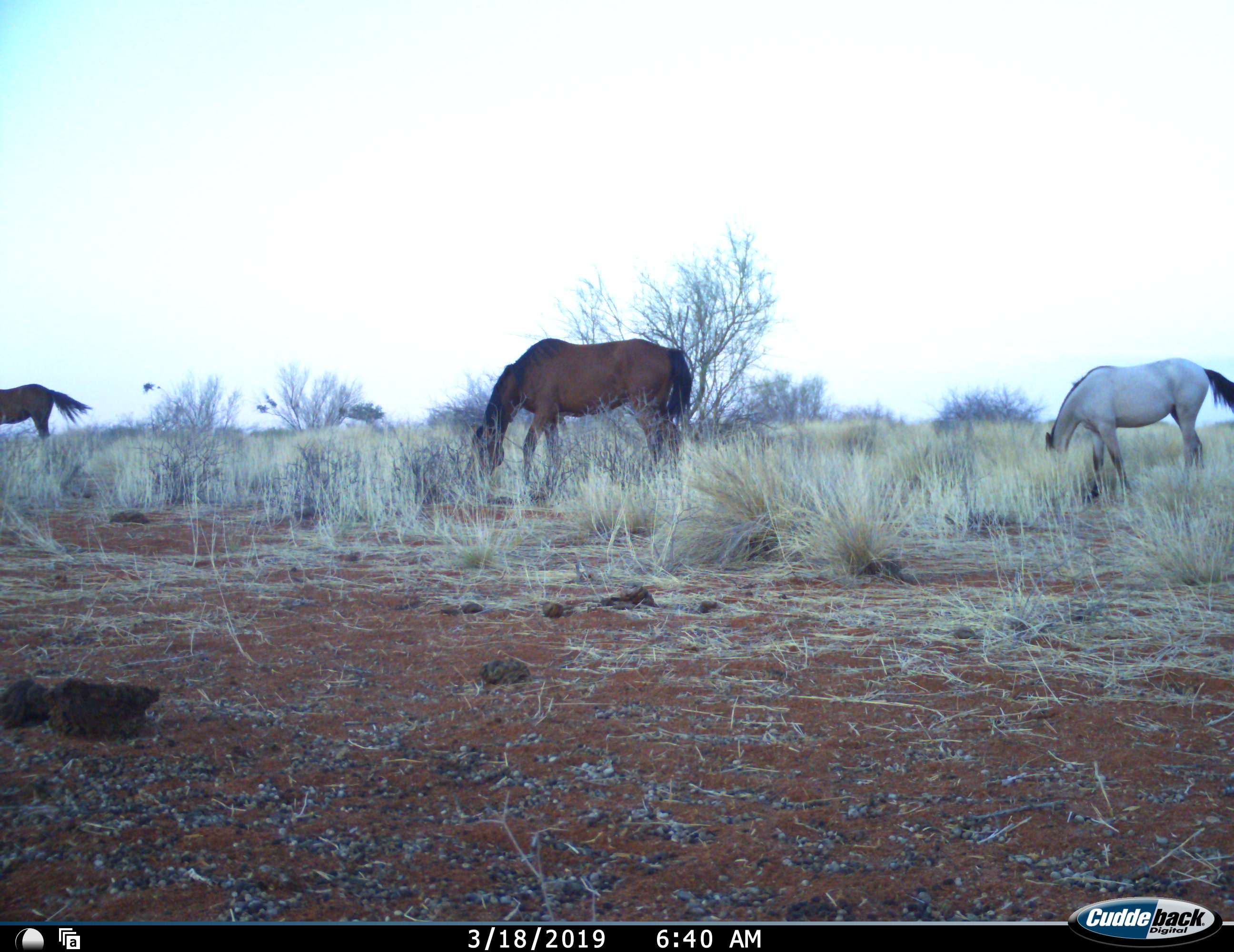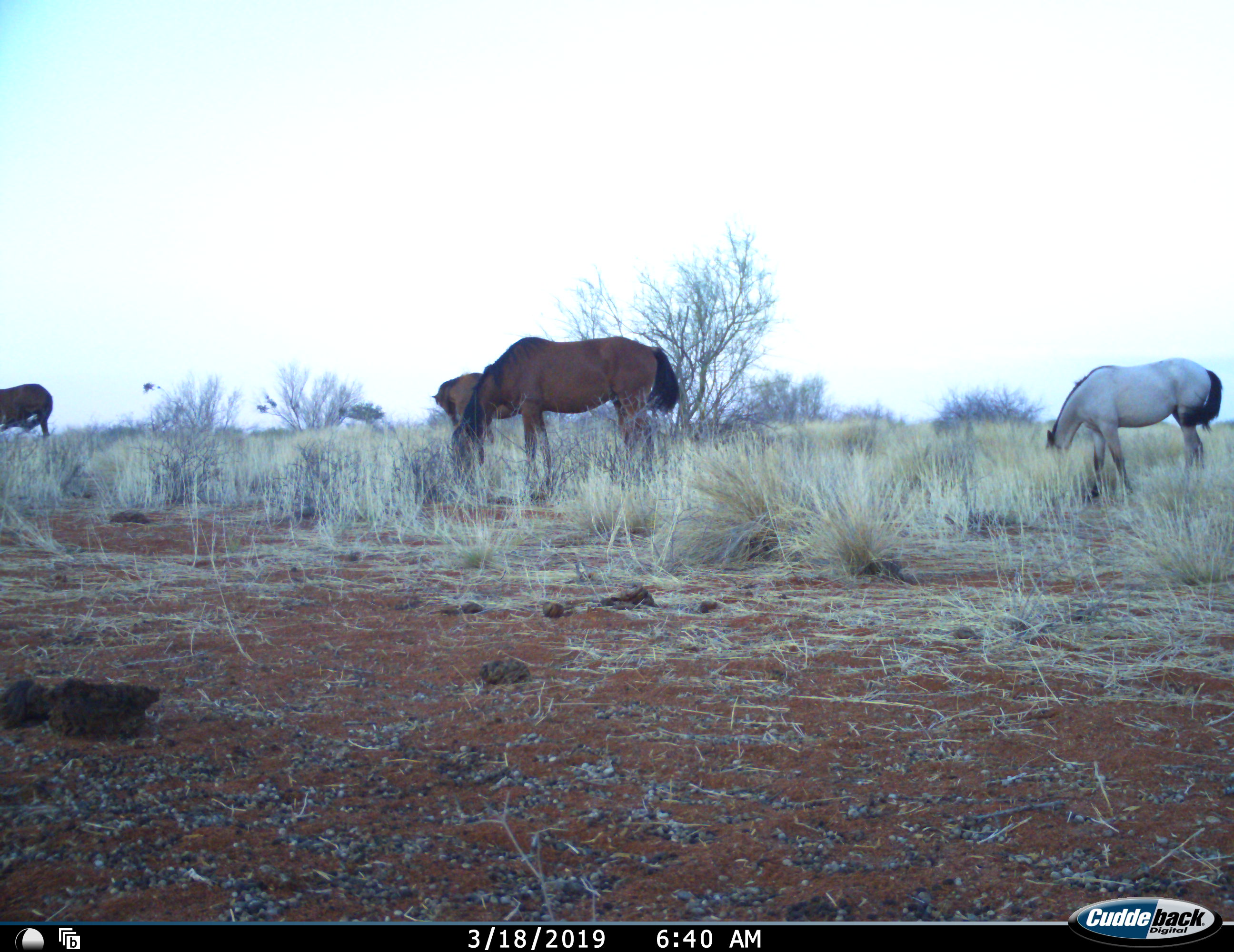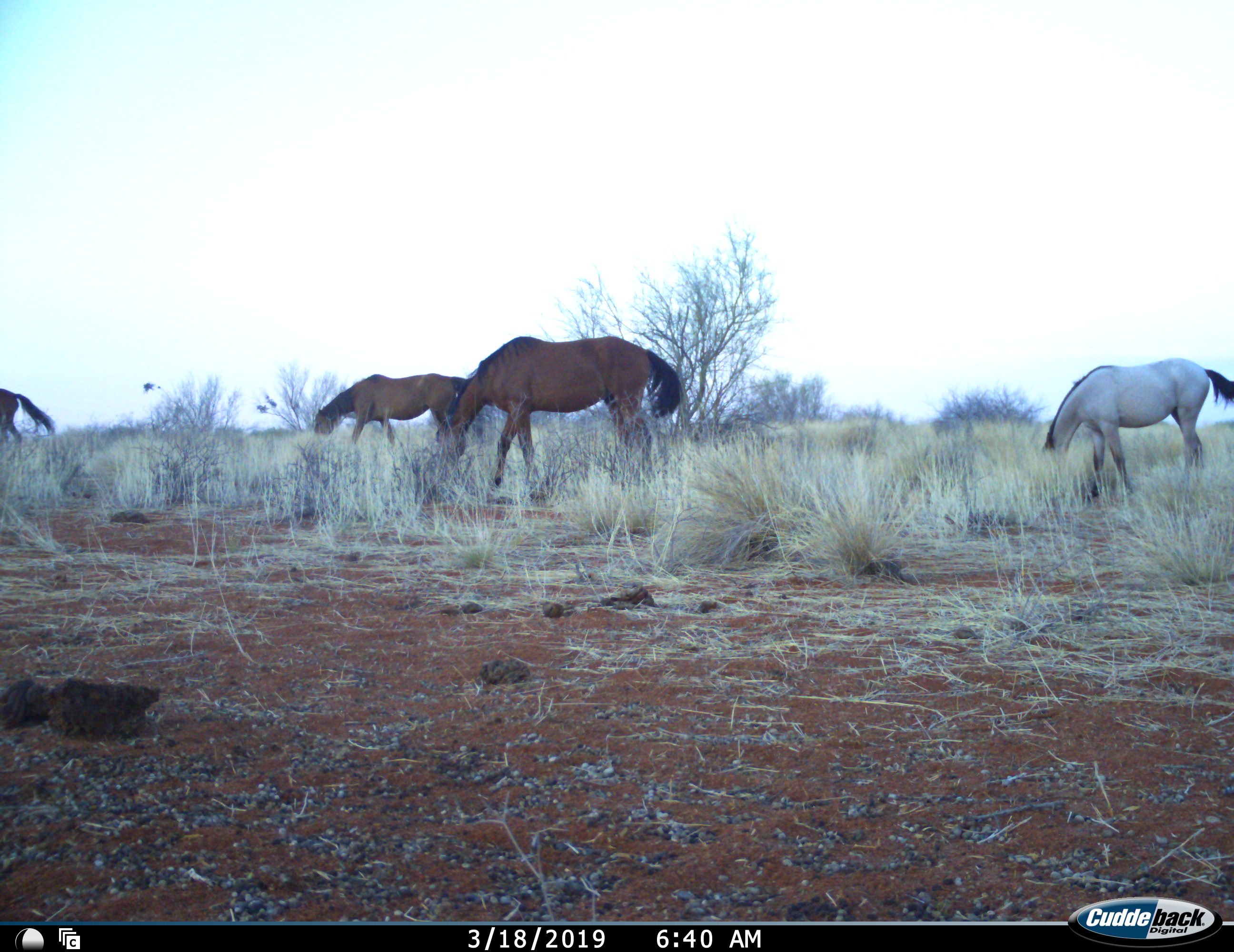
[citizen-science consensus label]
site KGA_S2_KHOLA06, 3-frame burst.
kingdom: Animalia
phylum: Chordata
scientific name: Vertebrata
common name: domestic animal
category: domesticanimal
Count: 4.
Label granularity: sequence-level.